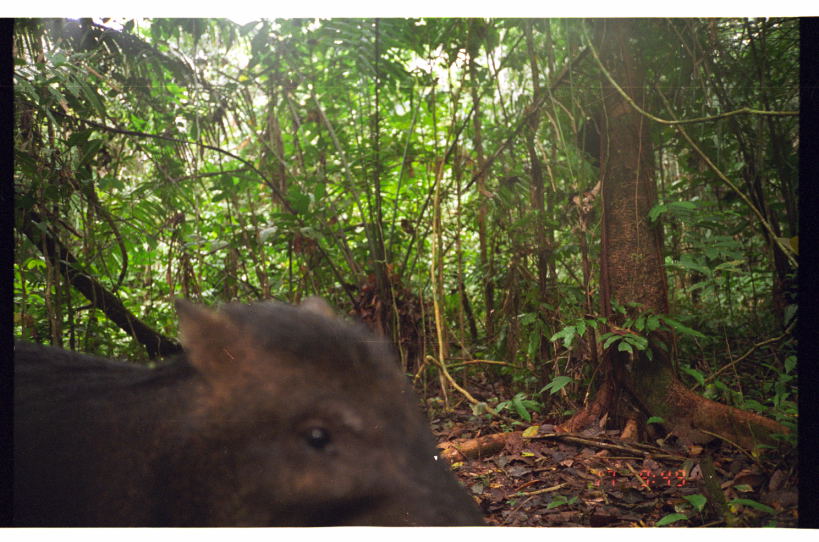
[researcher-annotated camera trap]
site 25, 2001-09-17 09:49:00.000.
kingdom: Animalia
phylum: Chordata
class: Mammalia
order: Artiodactyla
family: Tayassuidae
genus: Tayassu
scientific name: Tayassu pecari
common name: white-lipped peccary